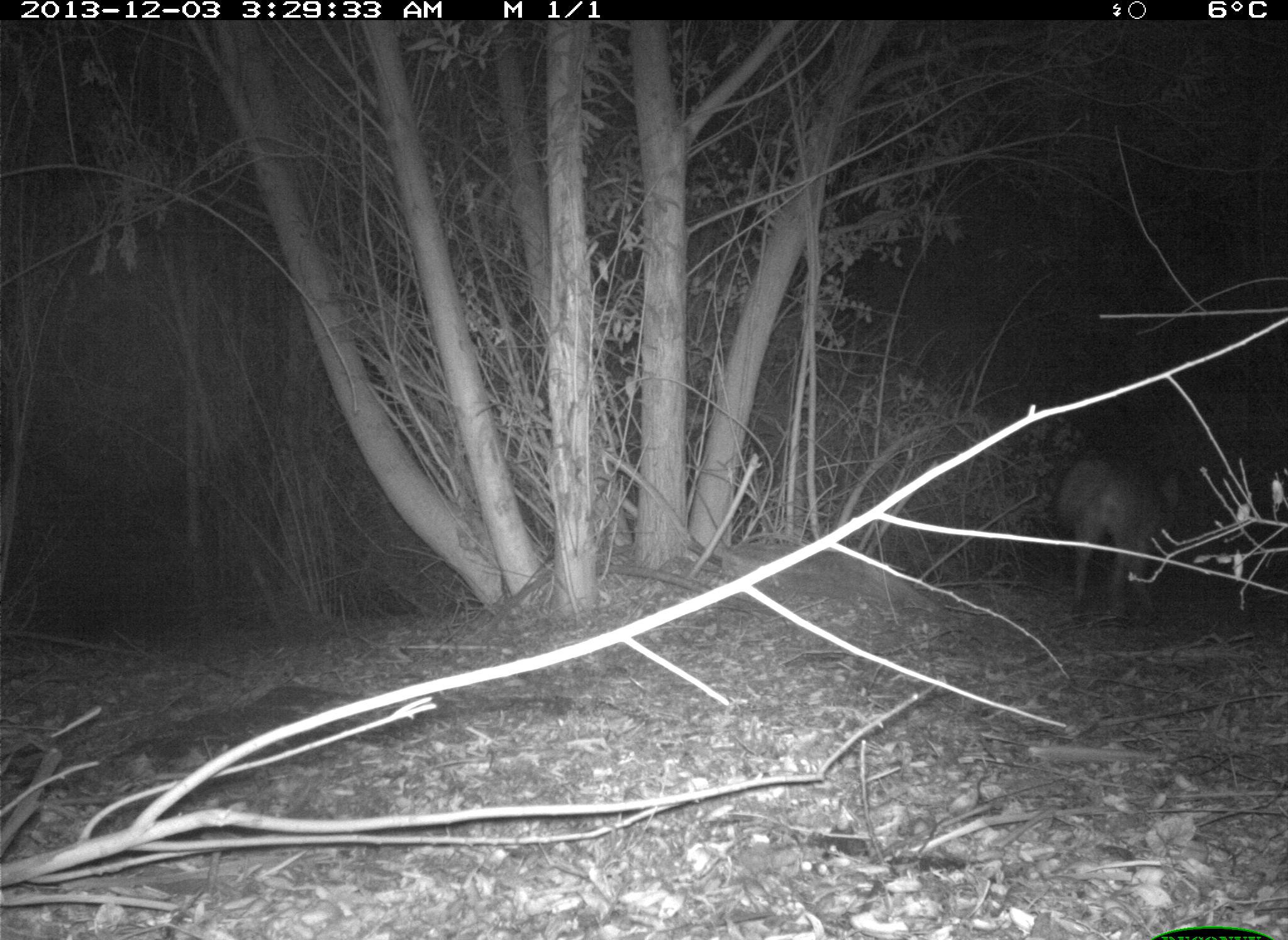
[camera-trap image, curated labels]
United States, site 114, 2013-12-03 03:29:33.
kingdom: Animalia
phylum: Chordata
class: Mammalia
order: Carnivora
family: Canidae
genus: Canis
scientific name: Canis latrans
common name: coyote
Coyote (Canis latrans).